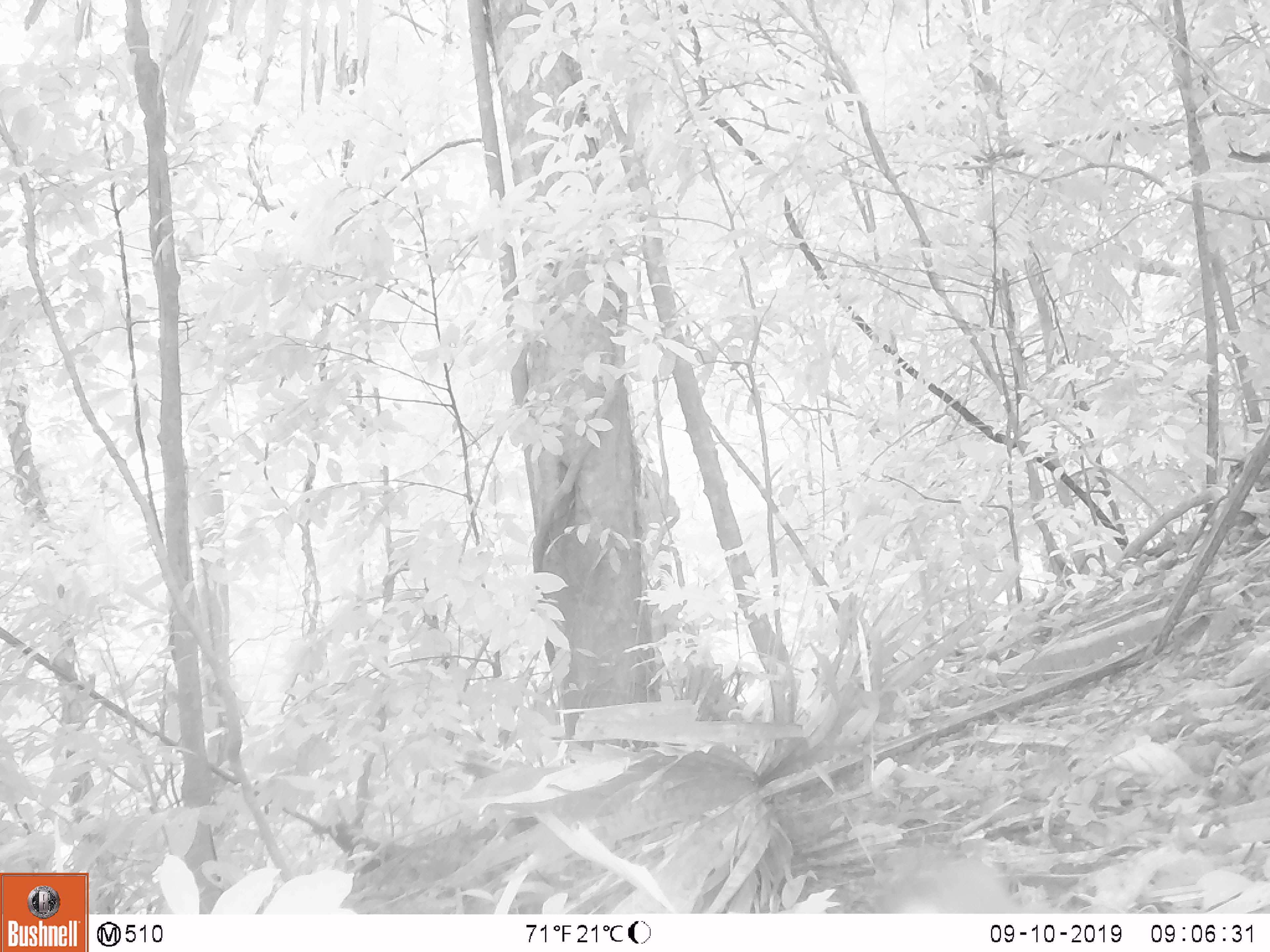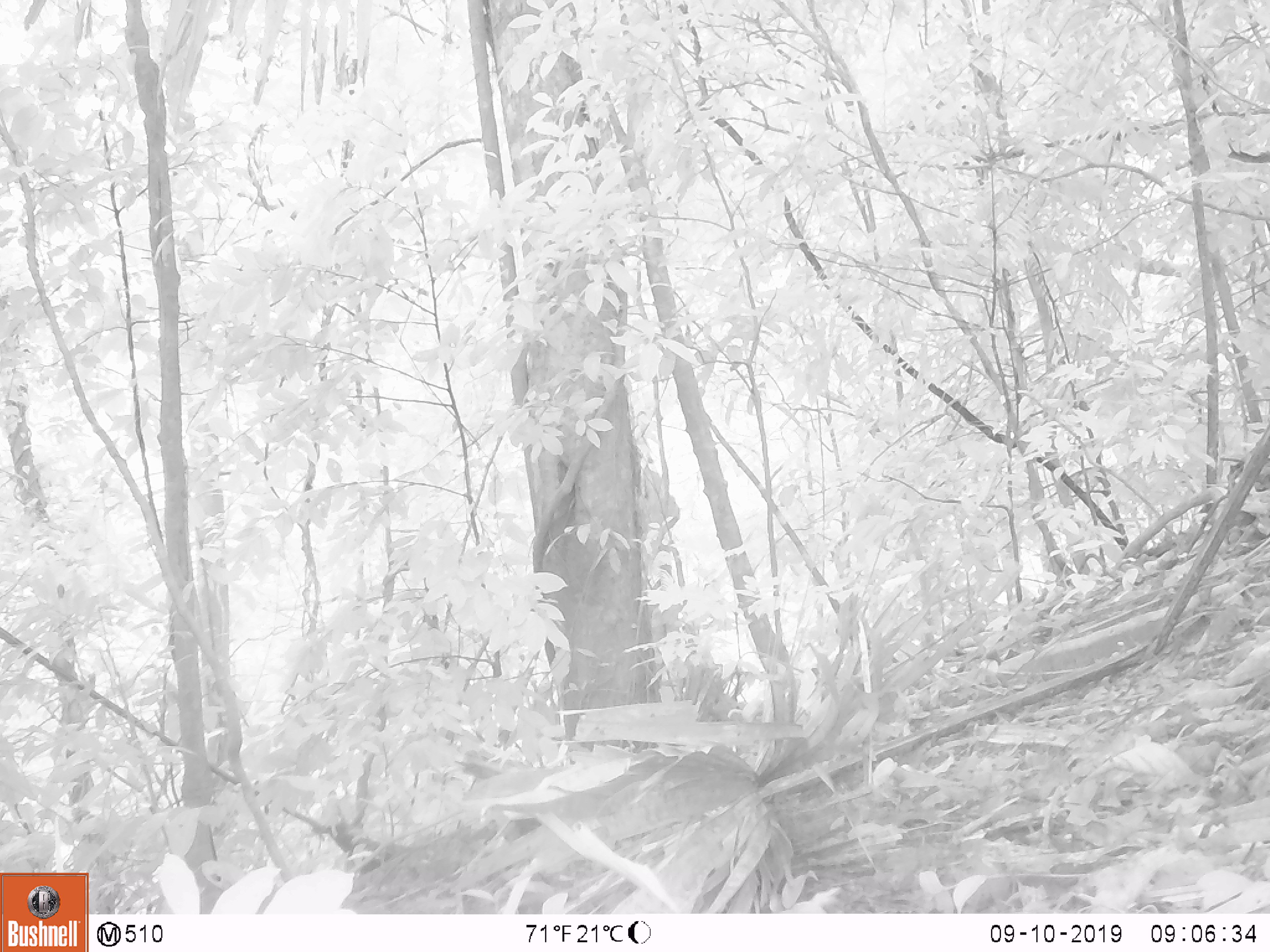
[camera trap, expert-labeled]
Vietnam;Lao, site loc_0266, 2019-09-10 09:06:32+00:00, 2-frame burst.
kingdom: Animalia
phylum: Chordata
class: Mammalia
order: Primates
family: Cercopithecidae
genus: Macaca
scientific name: Macaca nemestrina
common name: pig-tailed macaque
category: pig tailed macaque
Pig tailed macaque (pig-tailed macaque) (Macaca nemestrina). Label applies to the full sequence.